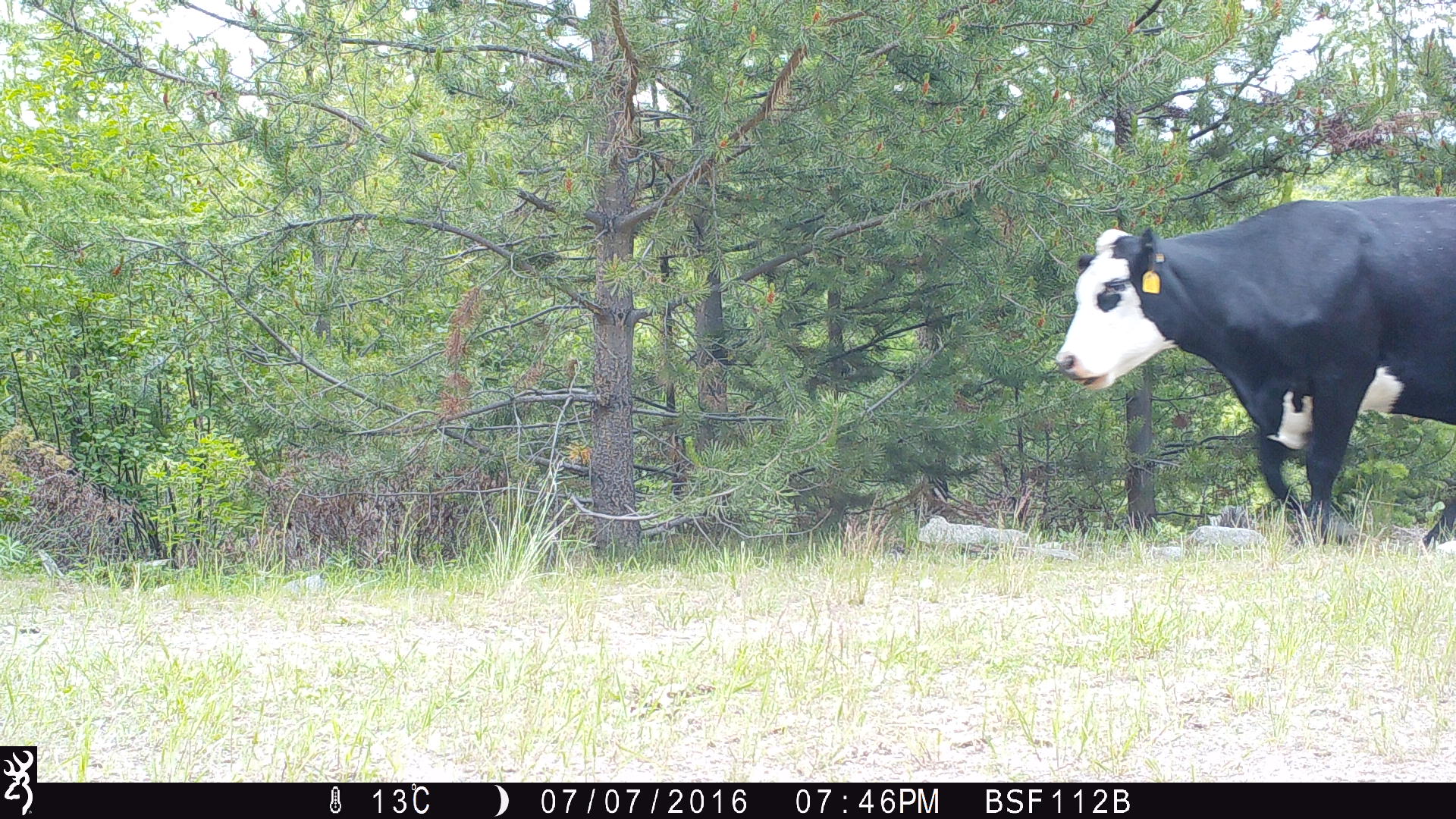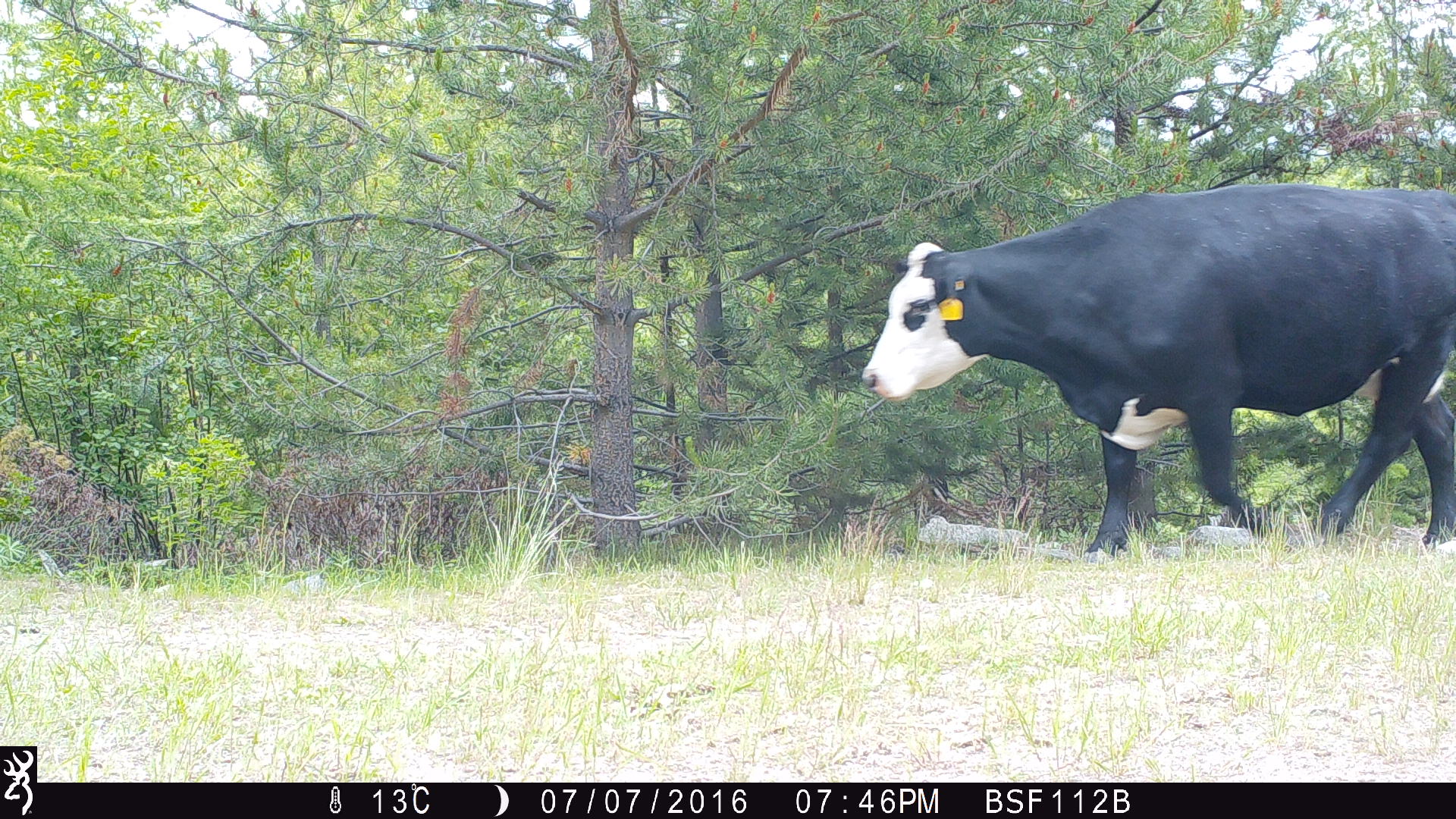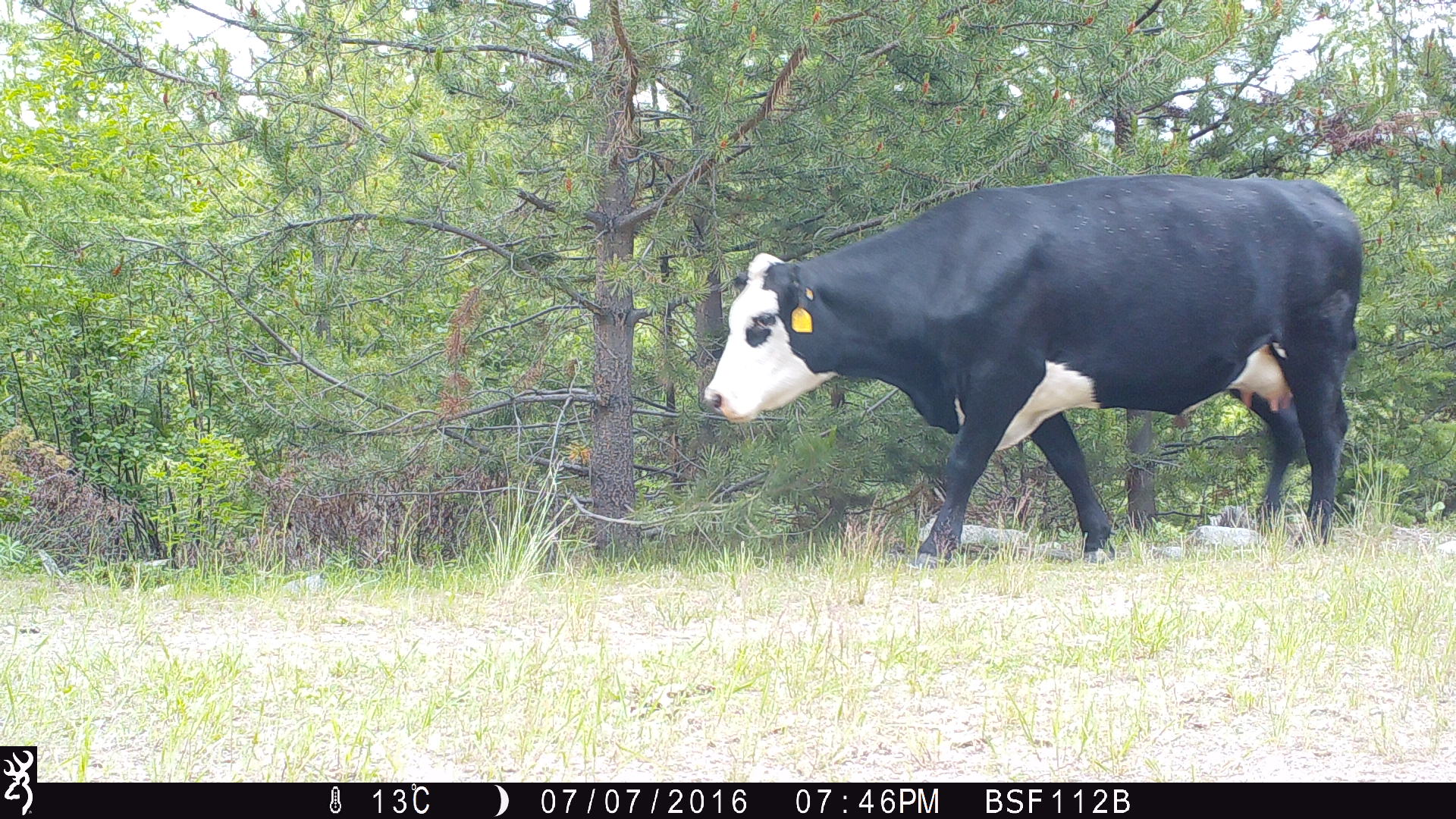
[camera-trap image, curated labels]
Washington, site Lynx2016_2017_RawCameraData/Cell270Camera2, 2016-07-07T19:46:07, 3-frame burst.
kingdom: Animalia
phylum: Chordata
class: Mammalia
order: Artiodactyla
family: Bovidae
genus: Bos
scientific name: Bos taurus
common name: domestic cattle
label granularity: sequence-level